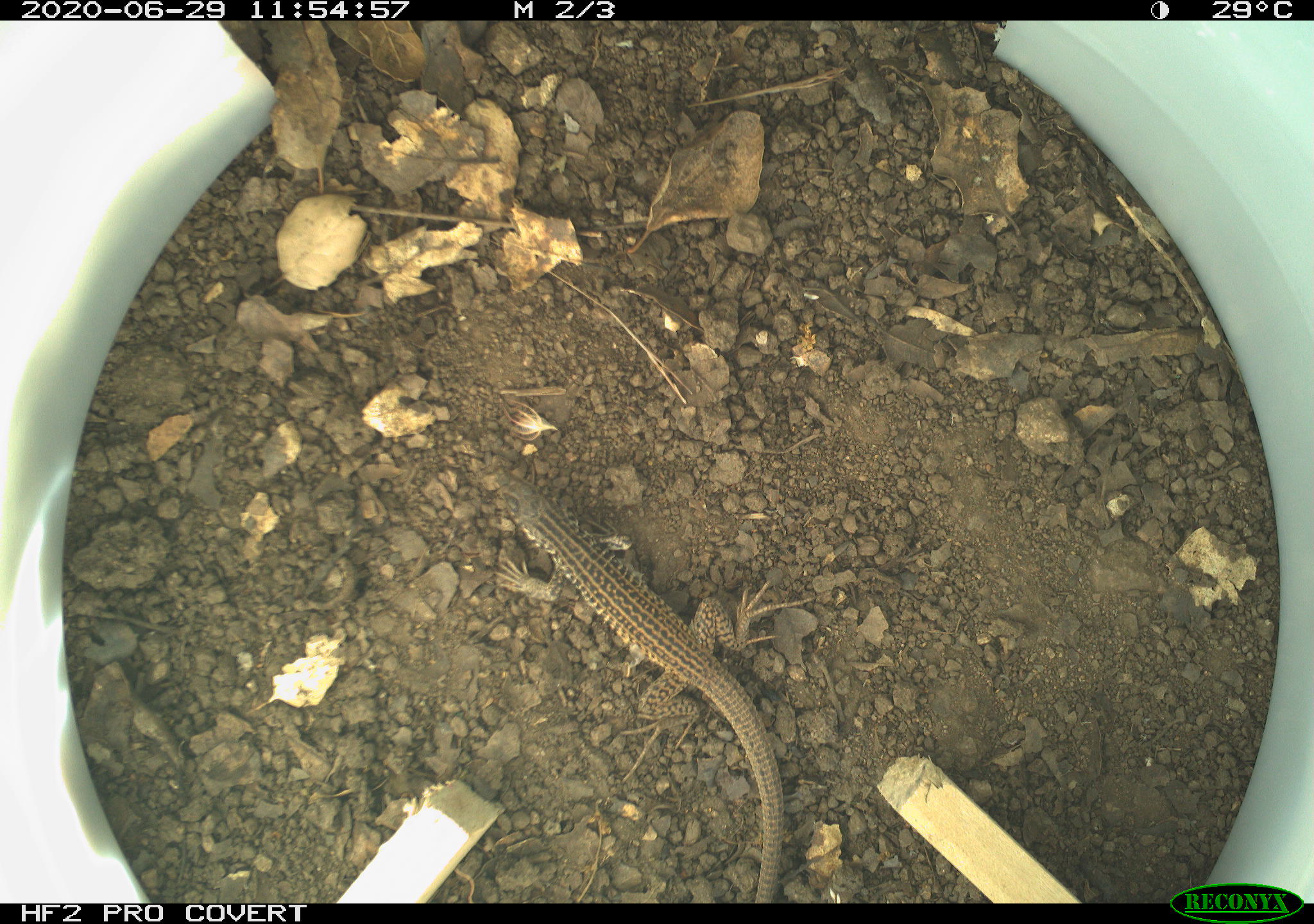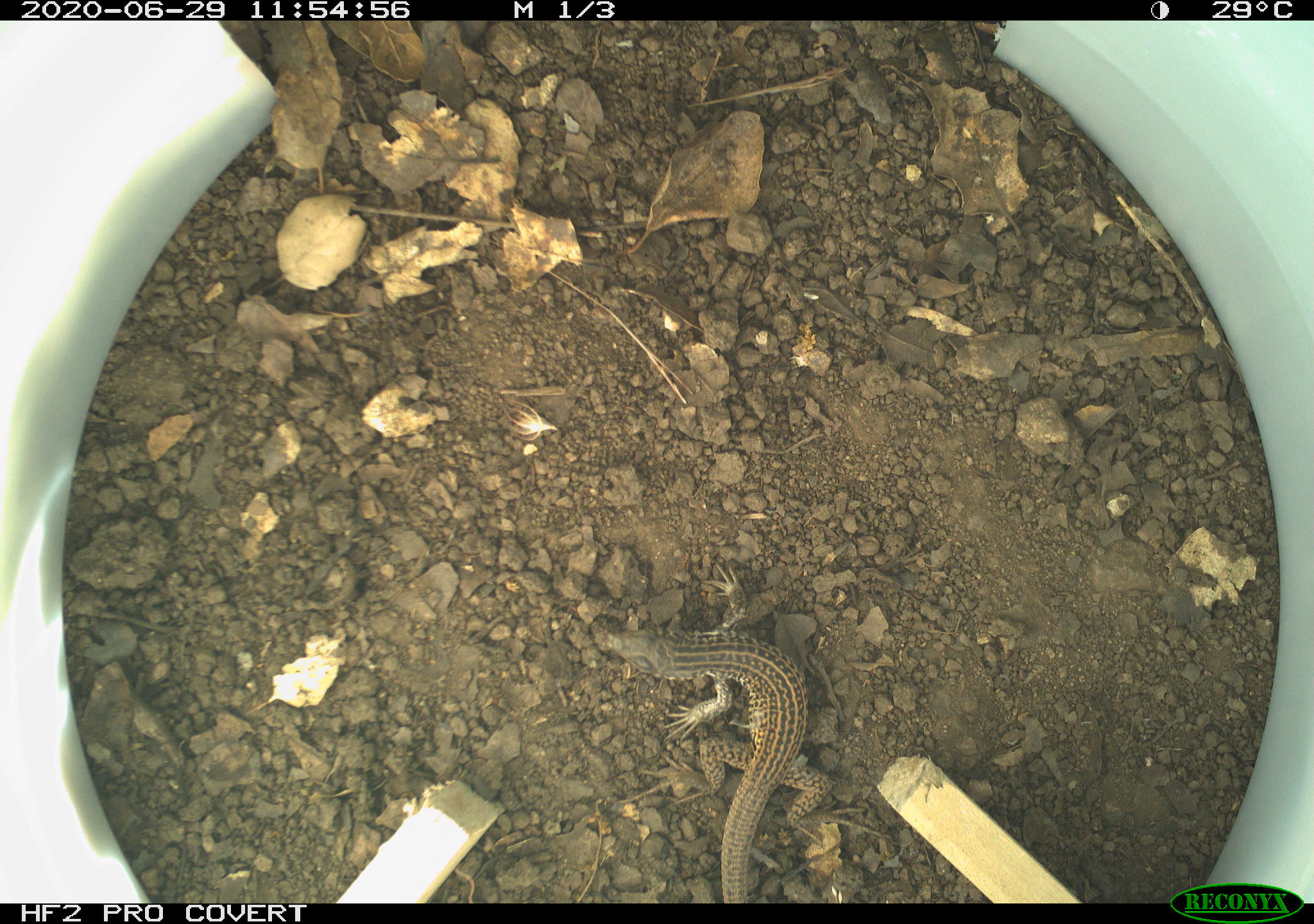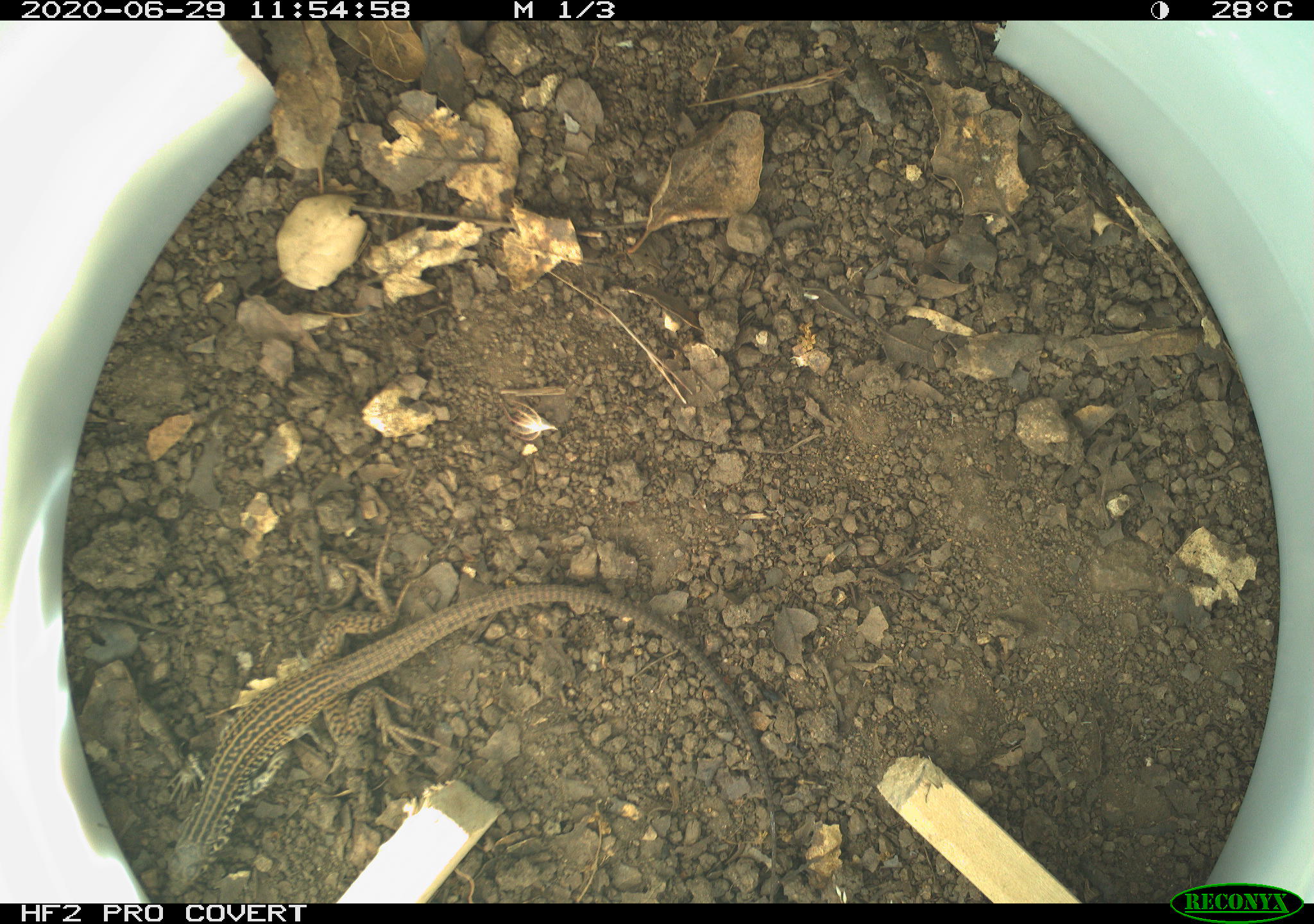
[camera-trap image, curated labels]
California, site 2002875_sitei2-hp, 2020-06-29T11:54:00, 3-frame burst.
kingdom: Animalia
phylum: Chordata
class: Reptilia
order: Squamata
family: Teiidae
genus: Aspidoscelis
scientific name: Aspidoscelis tigris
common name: western whiptail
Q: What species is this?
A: Western whiptail (Aspidoscelis tigris).